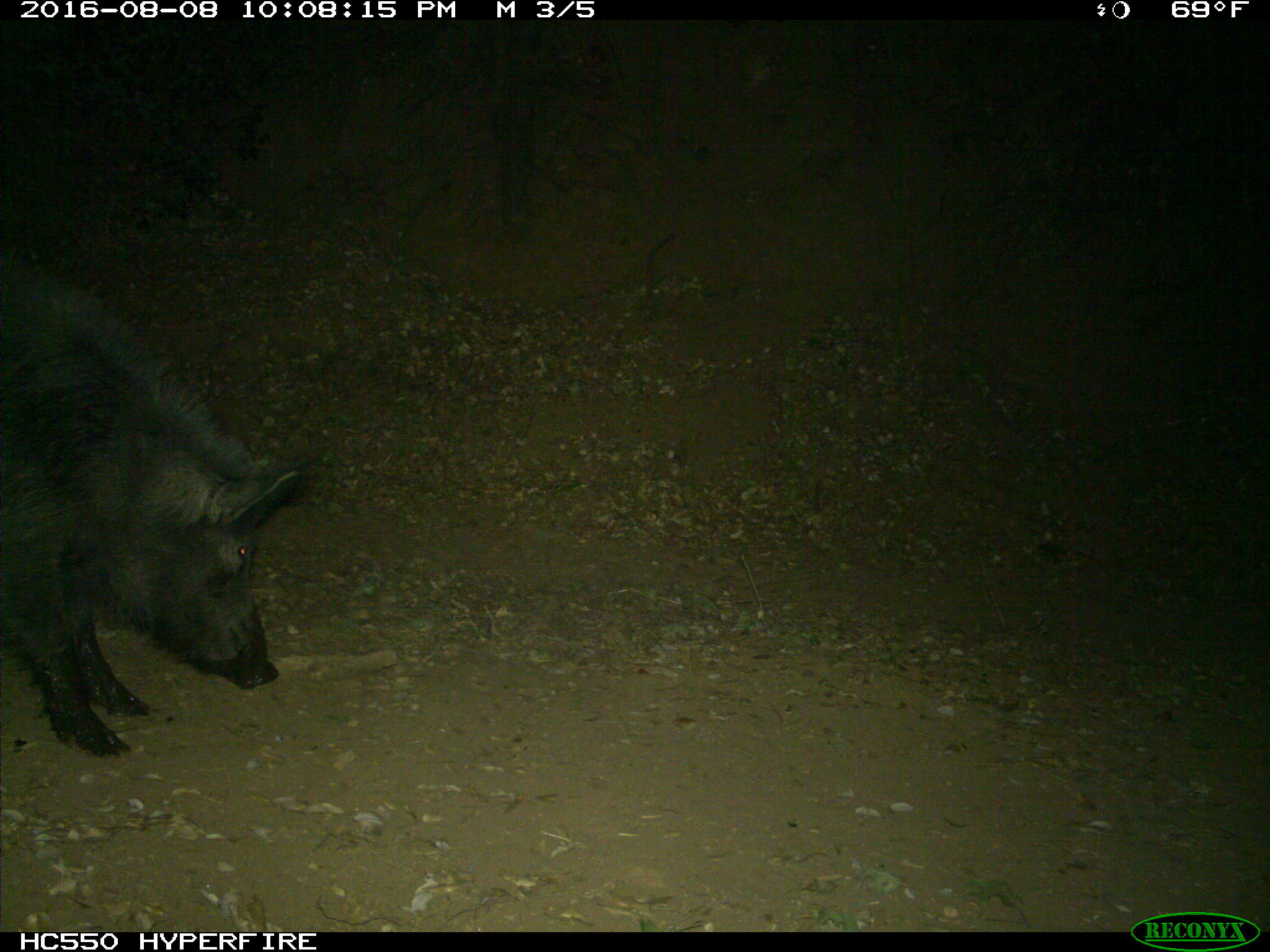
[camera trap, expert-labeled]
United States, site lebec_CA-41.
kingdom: Animalia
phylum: Chordata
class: Mammalia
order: Artiodactyla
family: Suidae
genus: Sus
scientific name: Sus scrofa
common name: wild boar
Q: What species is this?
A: Sus scrofa (wild boar).